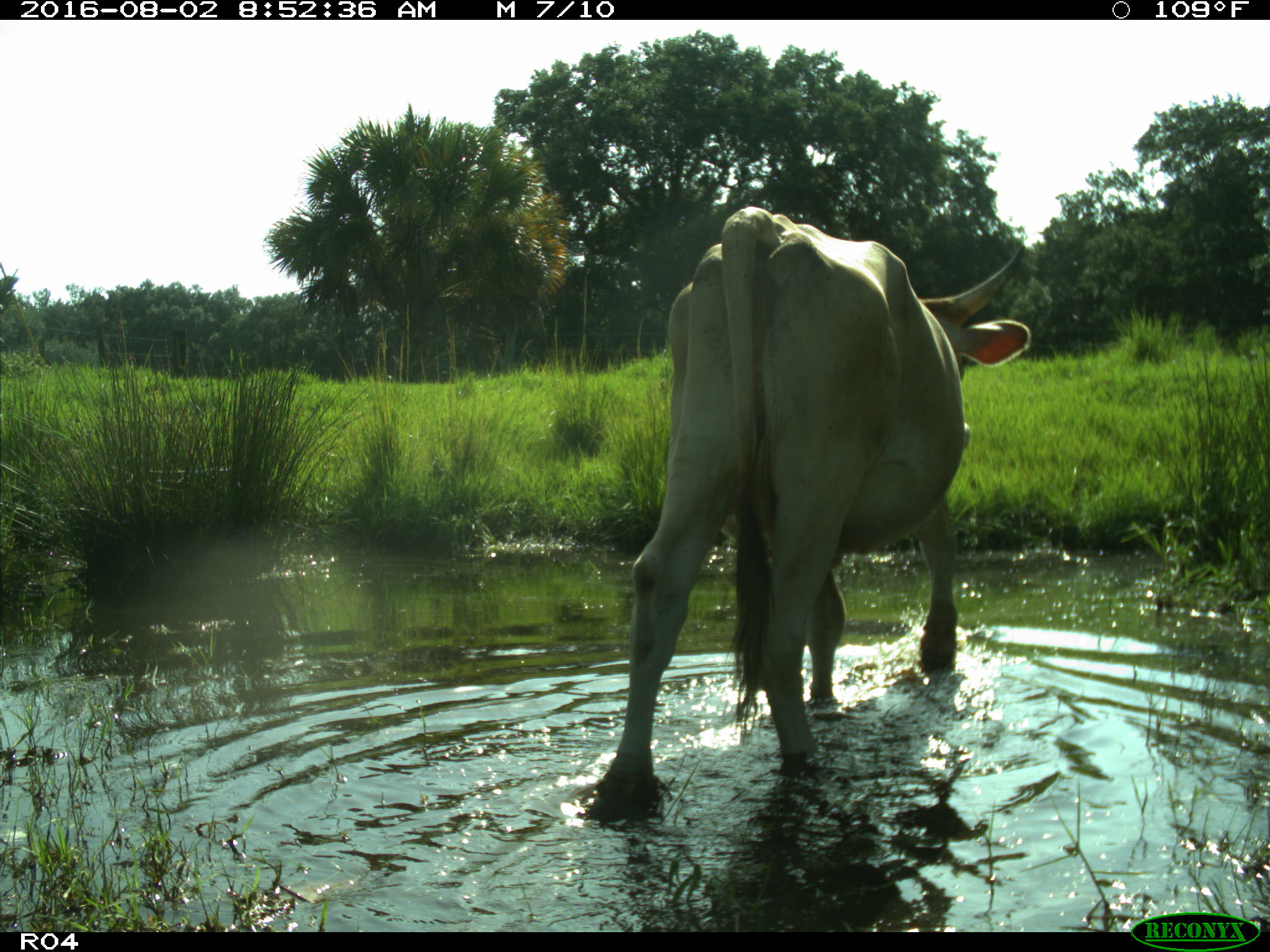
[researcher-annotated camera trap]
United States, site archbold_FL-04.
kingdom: Animalia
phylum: Chordata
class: Mammalia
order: Artiodactyla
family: Bovidae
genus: Bos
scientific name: Bos taurus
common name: domestic cow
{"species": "Bos taurus (domestic cow)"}